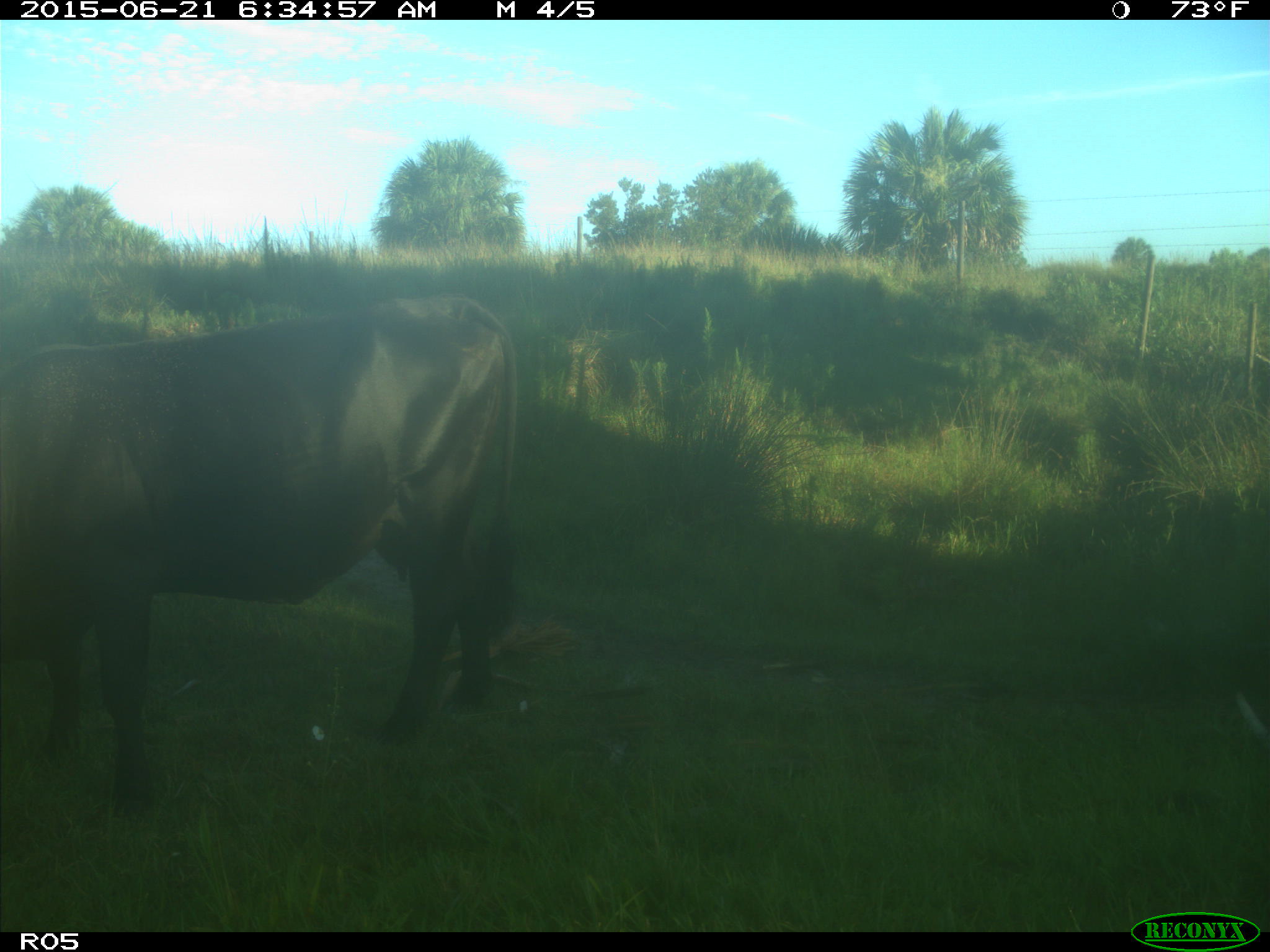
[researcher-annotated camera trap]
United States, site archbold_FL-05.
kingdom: Animalia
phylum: Chordata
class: Mammalia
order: Artiodactyla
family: Bovidae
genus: Bos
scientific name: Bos taurus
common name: domestic cow